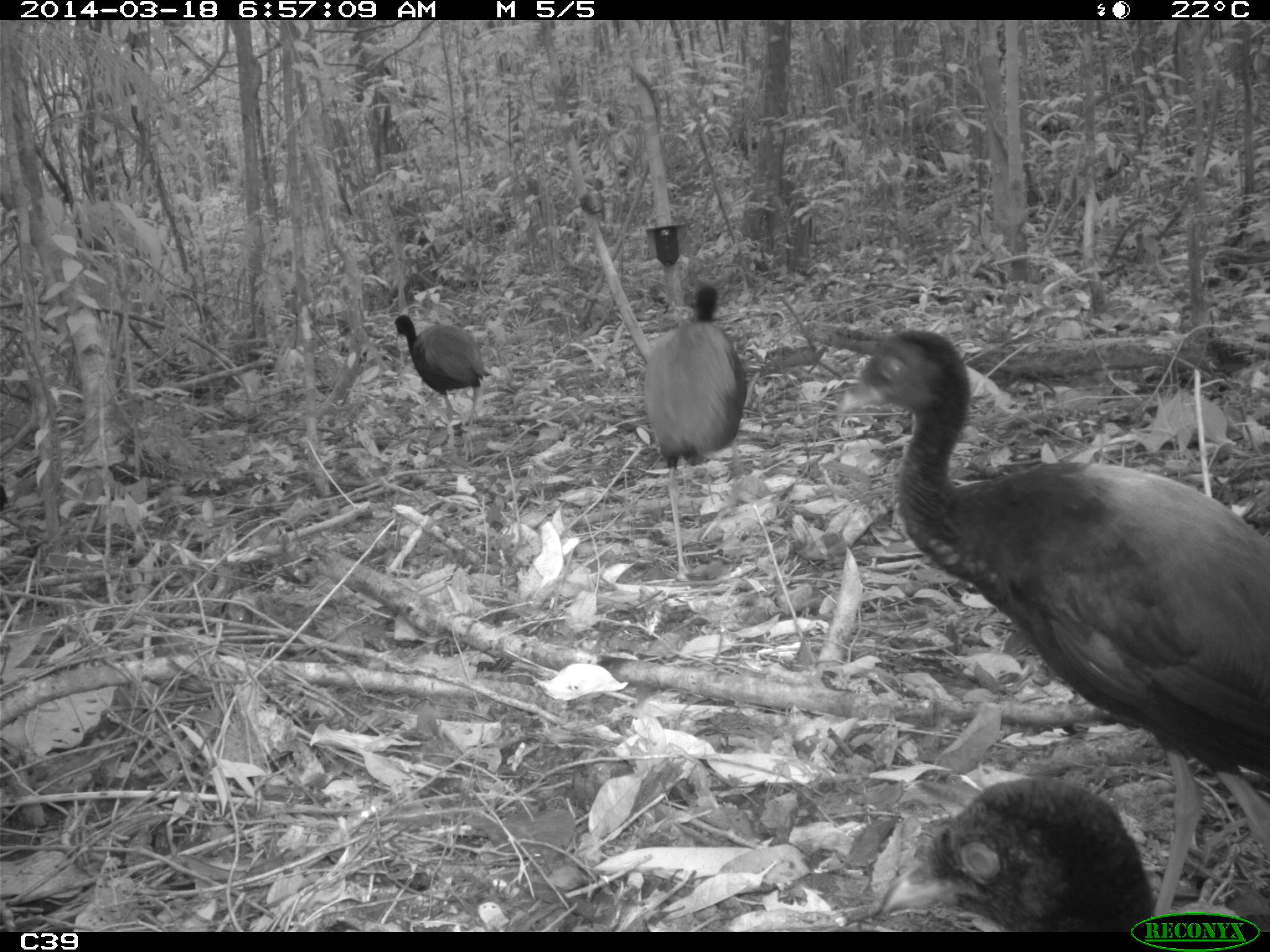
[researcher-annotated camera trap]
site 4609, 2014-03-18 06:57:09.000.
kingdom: Animalia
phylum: Chordata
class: Aves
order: Gruiformes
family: Psophiidae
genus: Psophia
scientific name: Psophia crepitans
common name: gray-winged trumpeter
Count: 11.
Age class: adult.